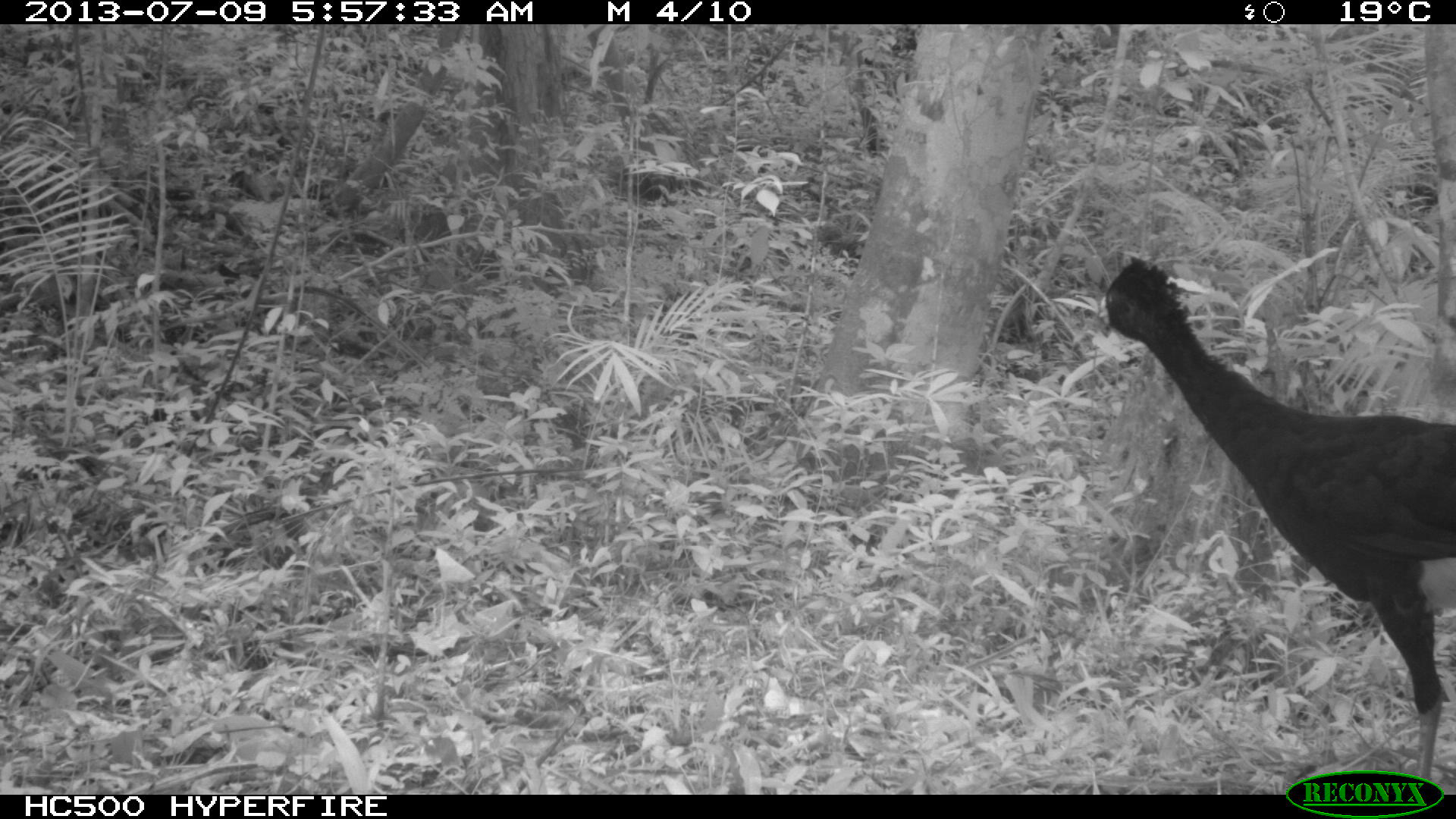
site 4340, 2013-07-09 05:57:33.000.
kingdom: Animalia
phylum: Chordata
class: Aves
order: Galliformes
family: Cracidae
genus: Crax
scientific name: Crax rubra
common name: great curassow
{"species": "Crax rubra (great curassow)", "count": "1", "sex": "male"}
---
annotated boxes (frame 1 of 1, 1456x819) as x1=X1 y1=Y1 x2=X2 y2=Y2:
crax rubra: x1=1097 y1=259 x2=1456 y2=795